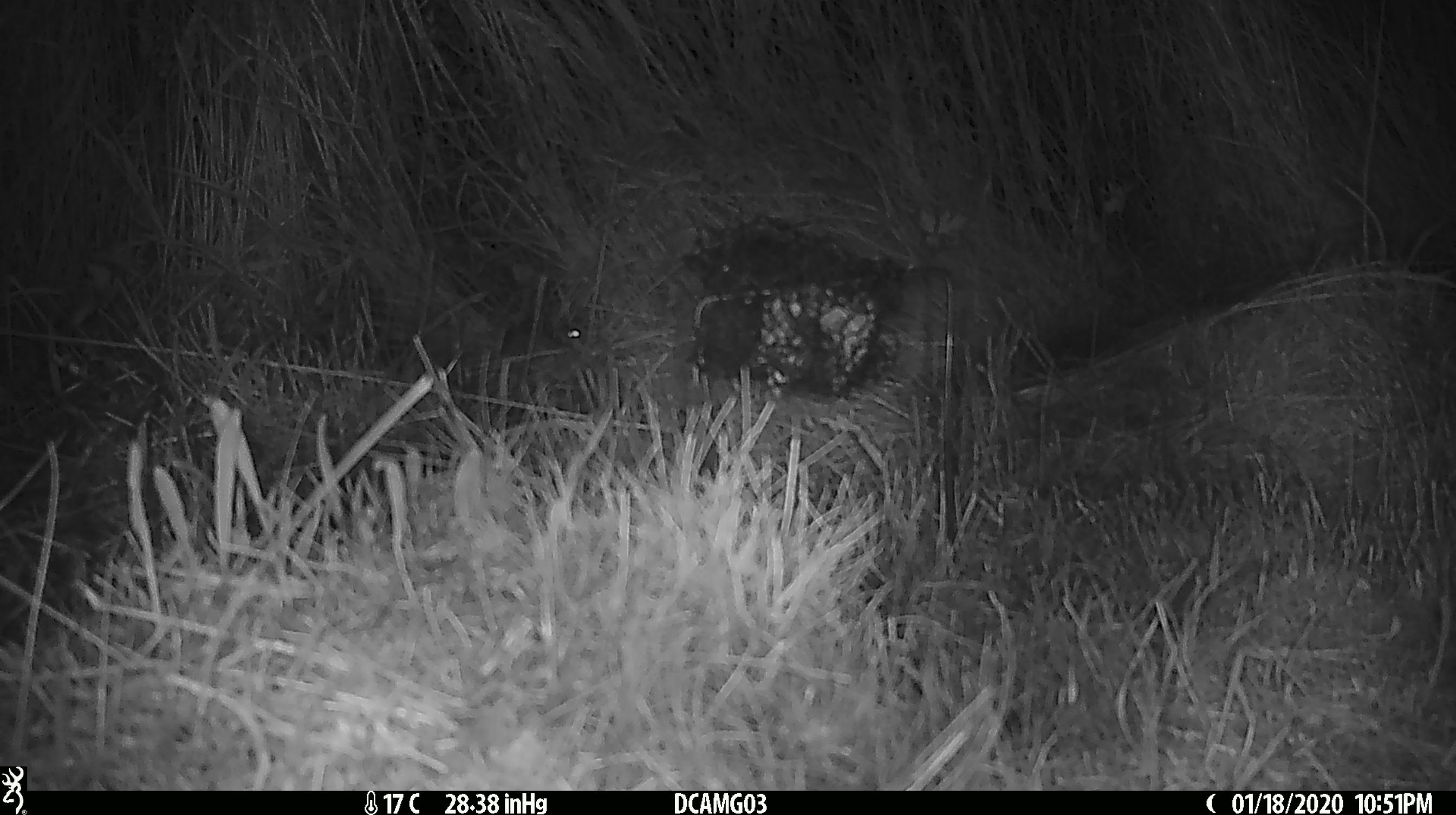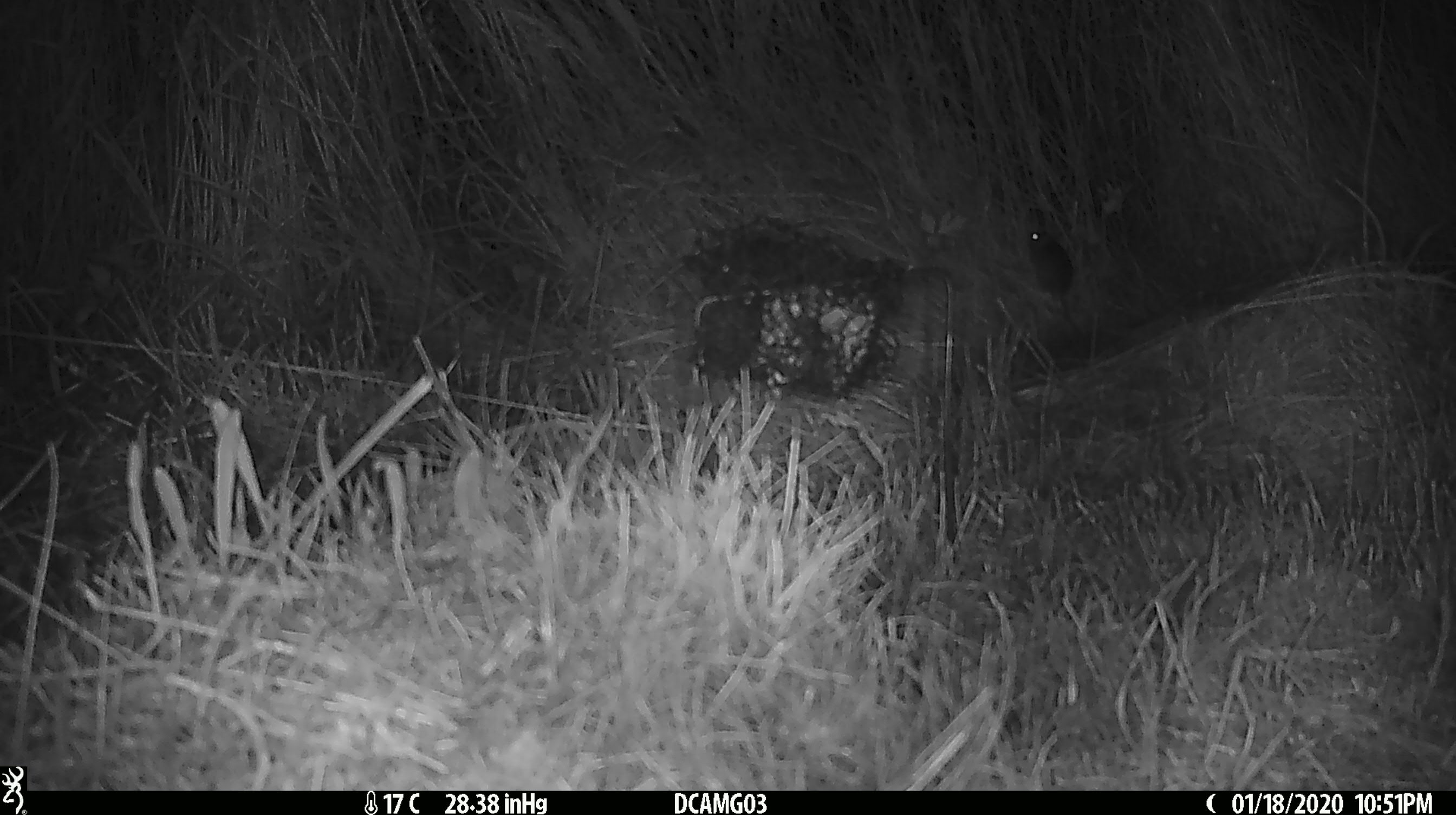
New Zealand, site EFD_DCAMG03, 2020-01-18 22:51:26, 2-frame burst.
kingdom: Animalia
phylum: Chordata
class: Mammalia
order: Rodentia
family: Muridae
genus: Mus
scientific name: Mus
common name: mouse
Mouse (Mus).